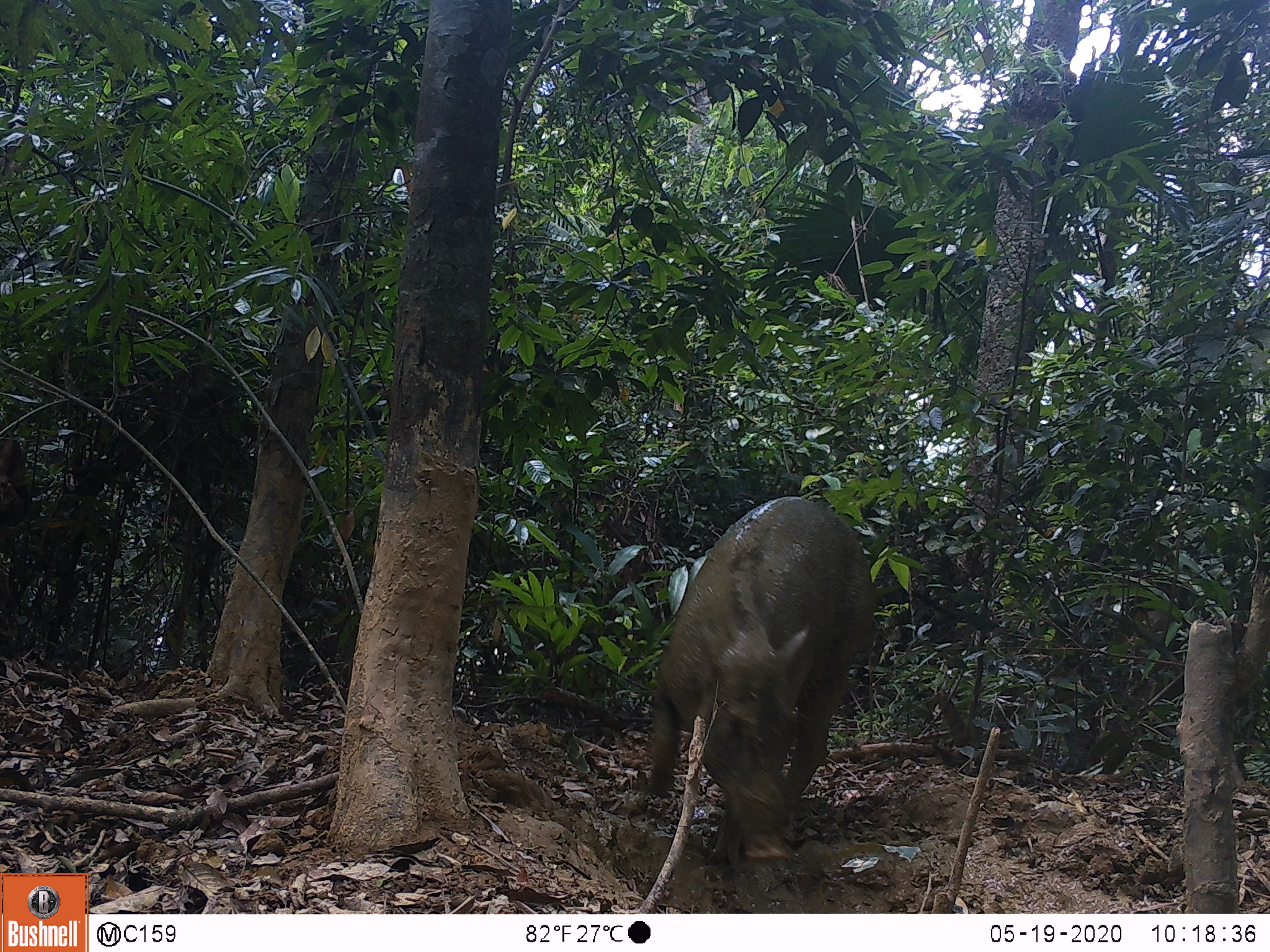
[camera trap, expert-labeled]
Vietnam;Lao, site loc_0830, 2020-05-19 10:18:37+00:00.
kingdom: Animalia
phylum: Chordata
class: Mammalia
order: Artiodactyla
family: Suidae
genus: Sus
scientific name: Sus scrofa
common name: eurasian wild pig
Eurasian wild pig (Sus scrofa). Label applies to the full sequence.